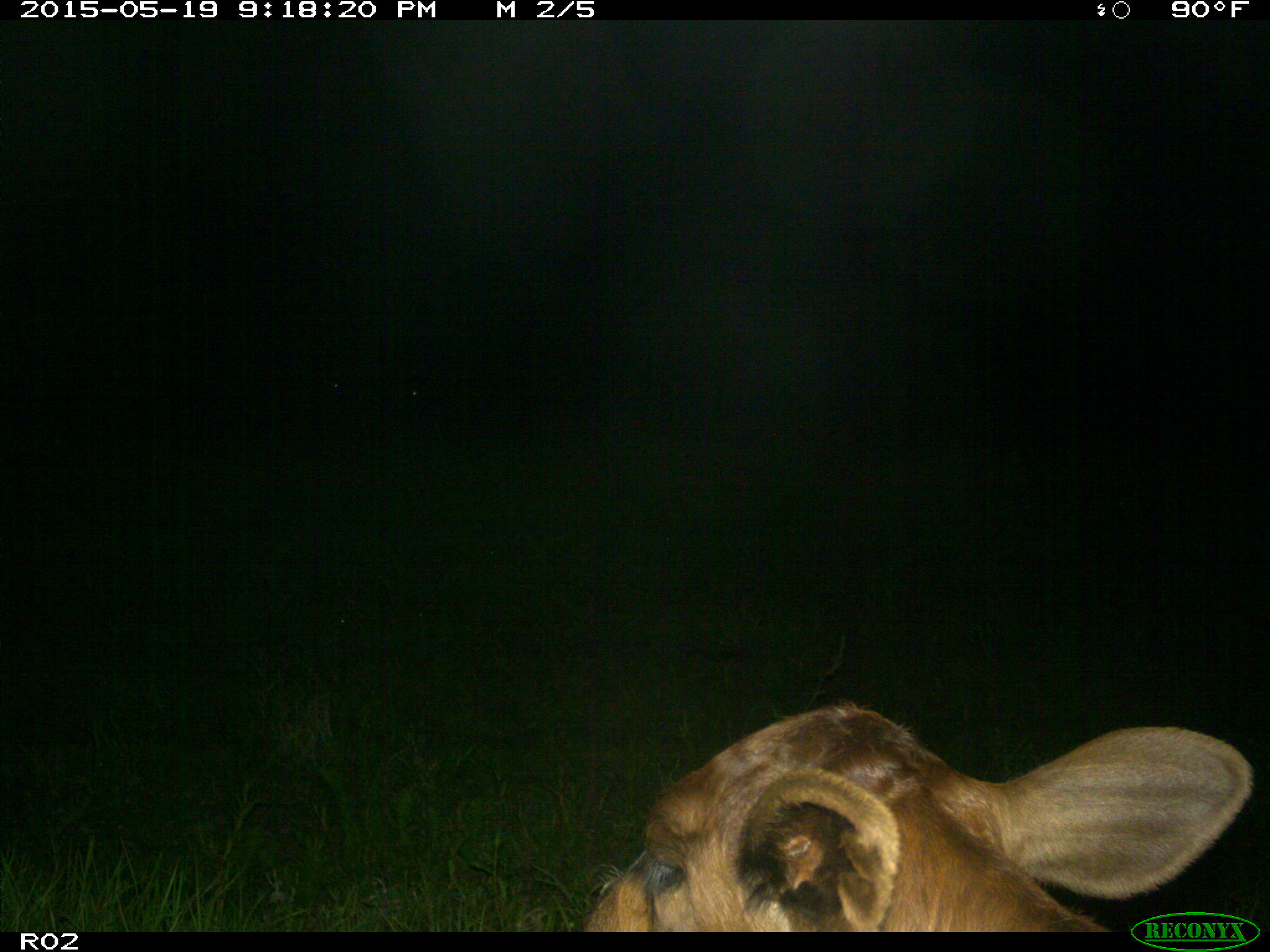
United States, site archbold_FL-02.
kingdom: Animalia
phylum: Chordata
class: Mammalia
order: Artiodactyla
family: Bovidae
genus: Bos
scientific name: Bos taurus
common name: domestic cow